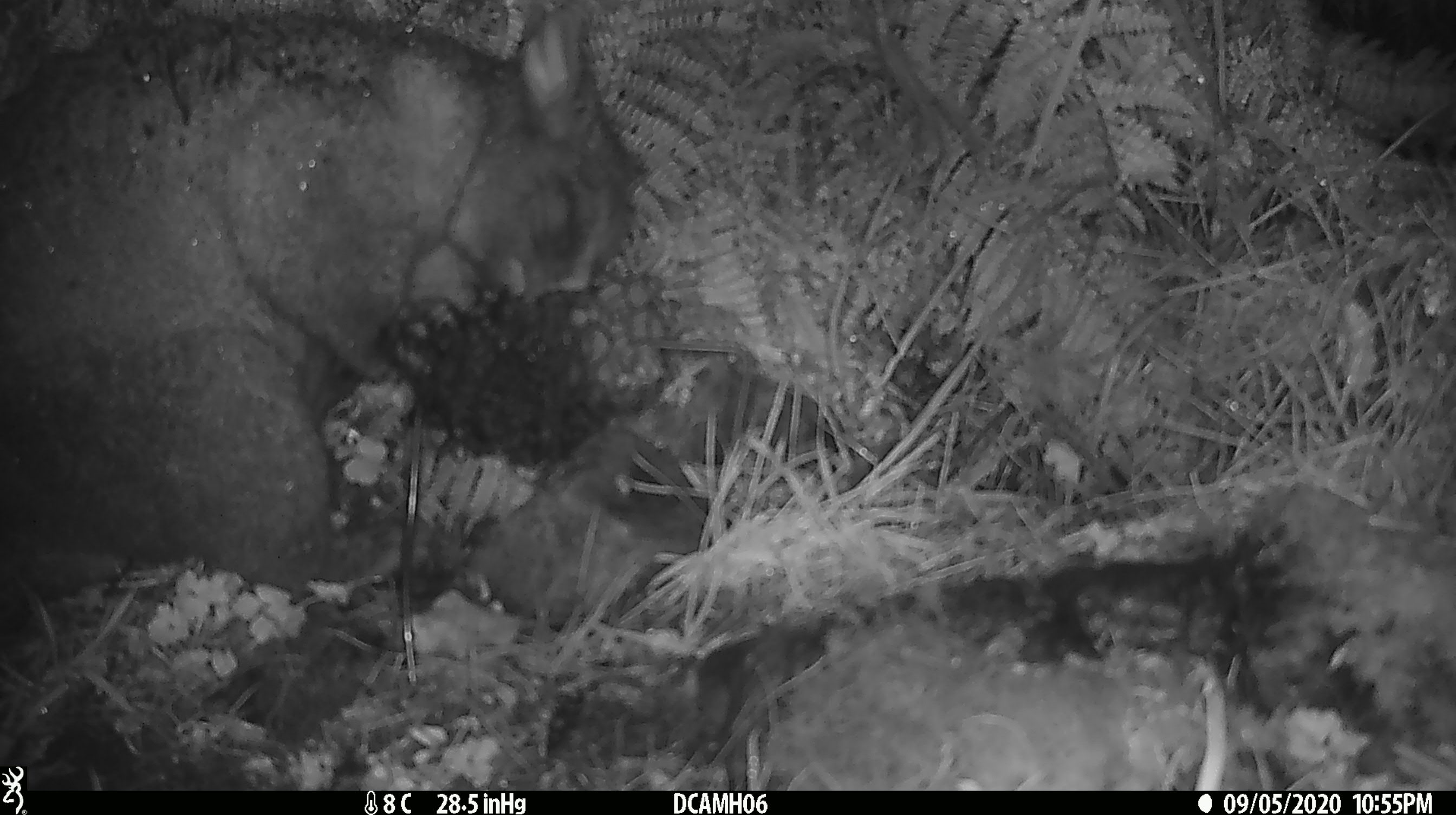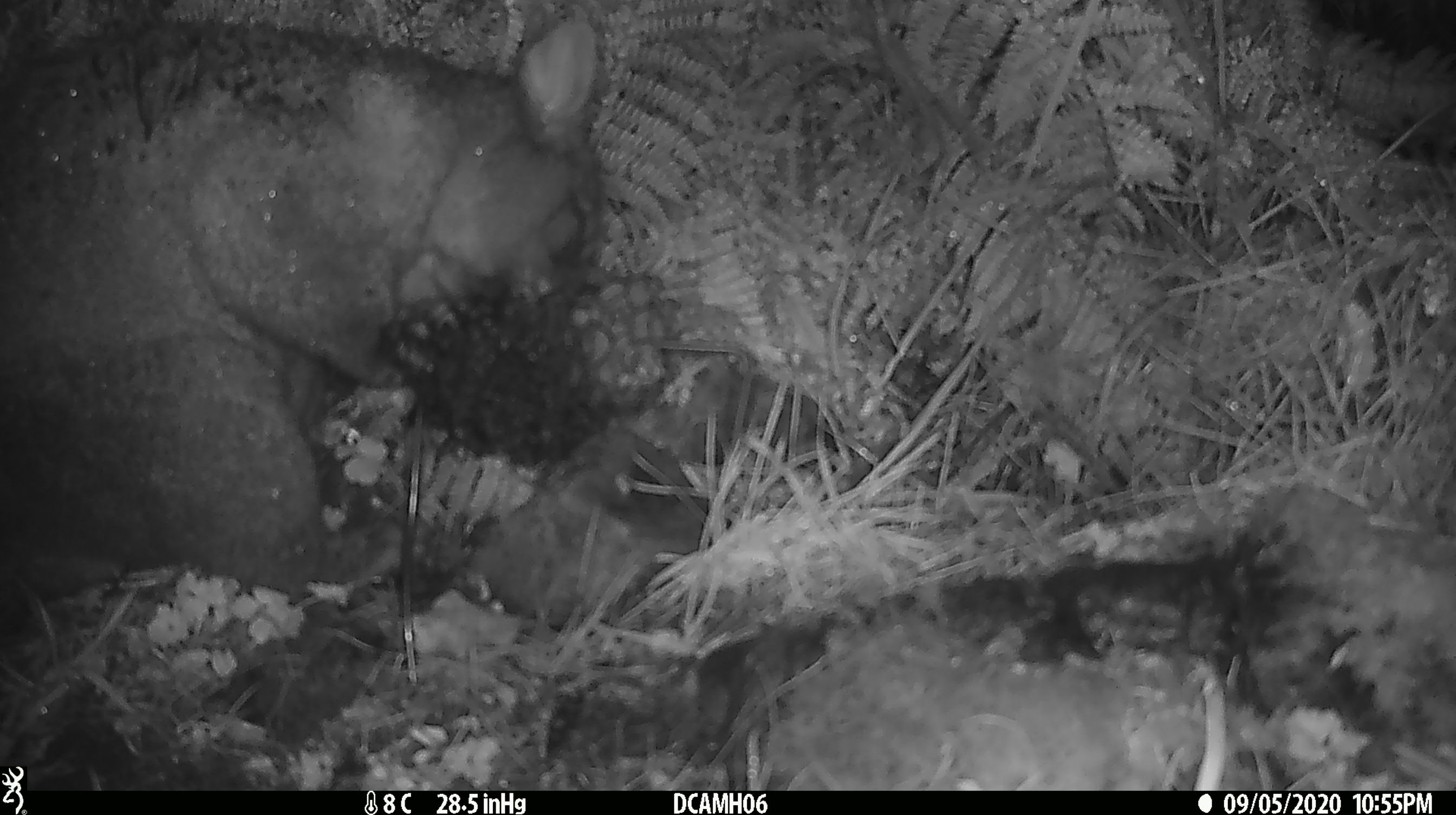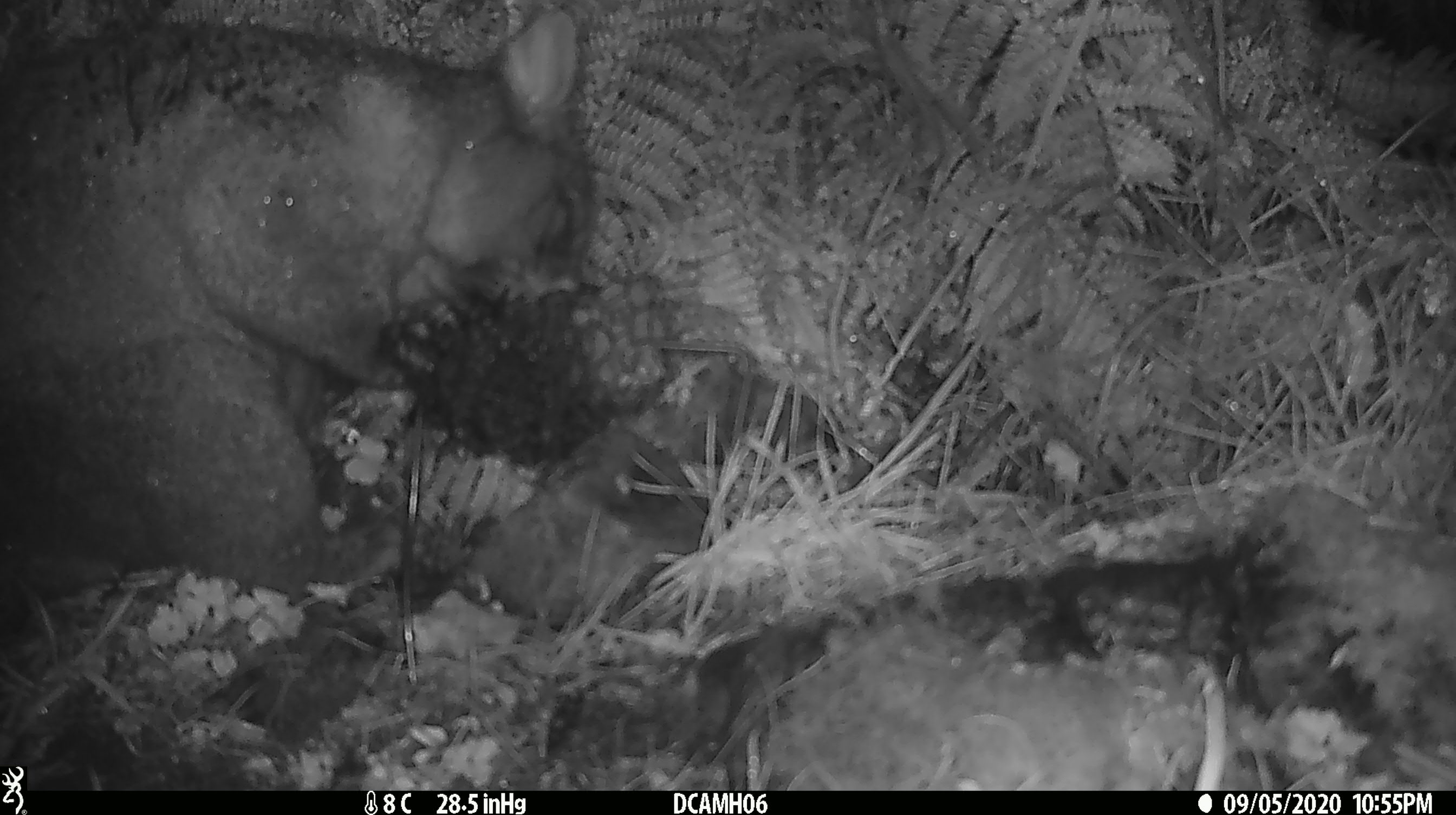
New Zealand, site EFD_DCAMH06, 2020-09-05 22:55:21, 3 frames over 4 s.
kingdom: Animalia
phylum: Chordata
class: Mammalia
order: Diprotodontia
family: Phalangeridae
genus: Trichosurus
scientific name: Trichosurus vulpecula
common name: common brushtail possum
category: possum